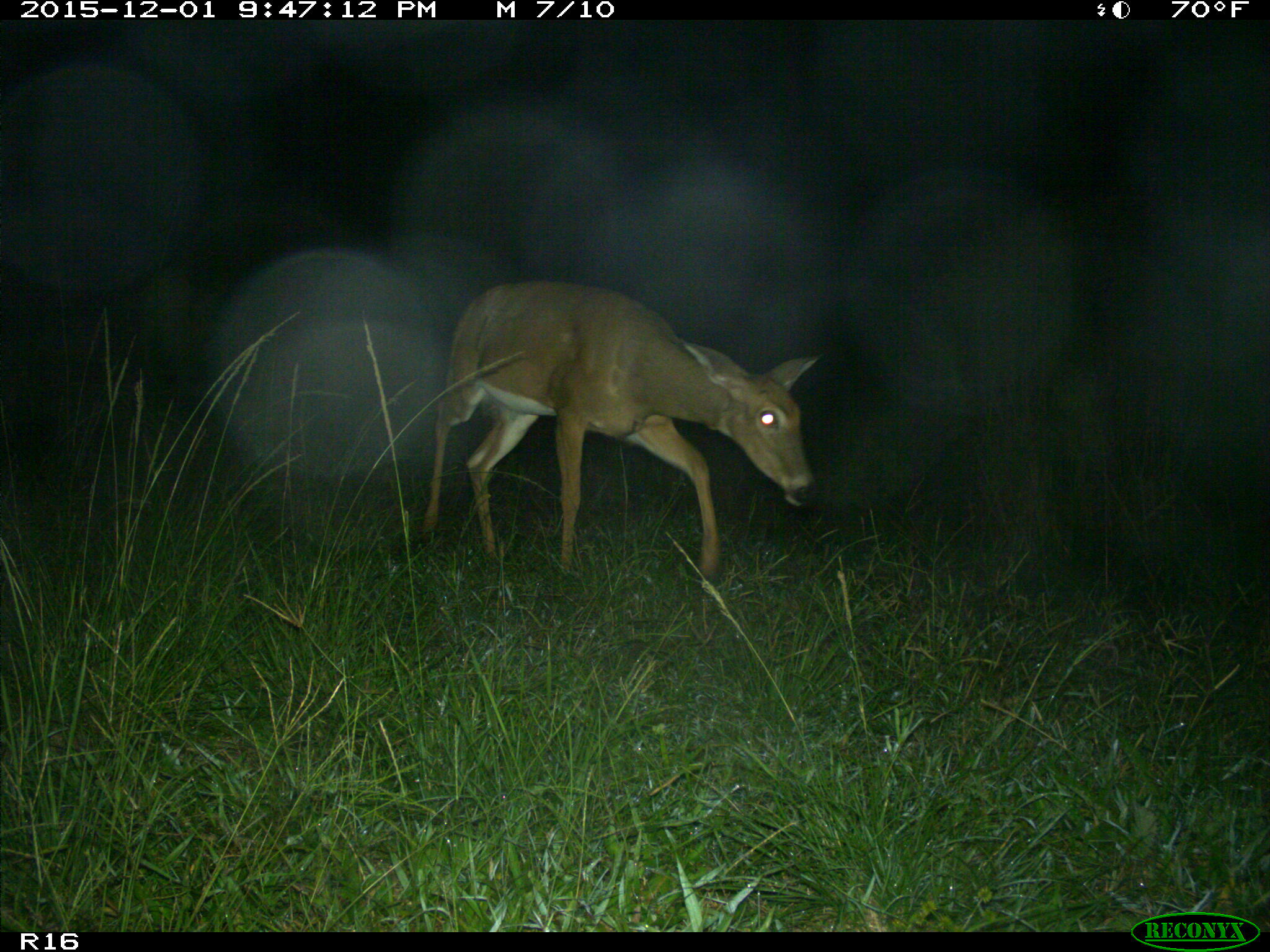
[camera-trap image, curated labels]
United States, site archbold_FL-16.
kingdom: Animalia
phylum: Chordata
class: Mammalia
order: Artiodactyla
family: Cervidae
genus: Odocoileus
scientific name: Odocoileus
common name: deer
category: unidentified deer